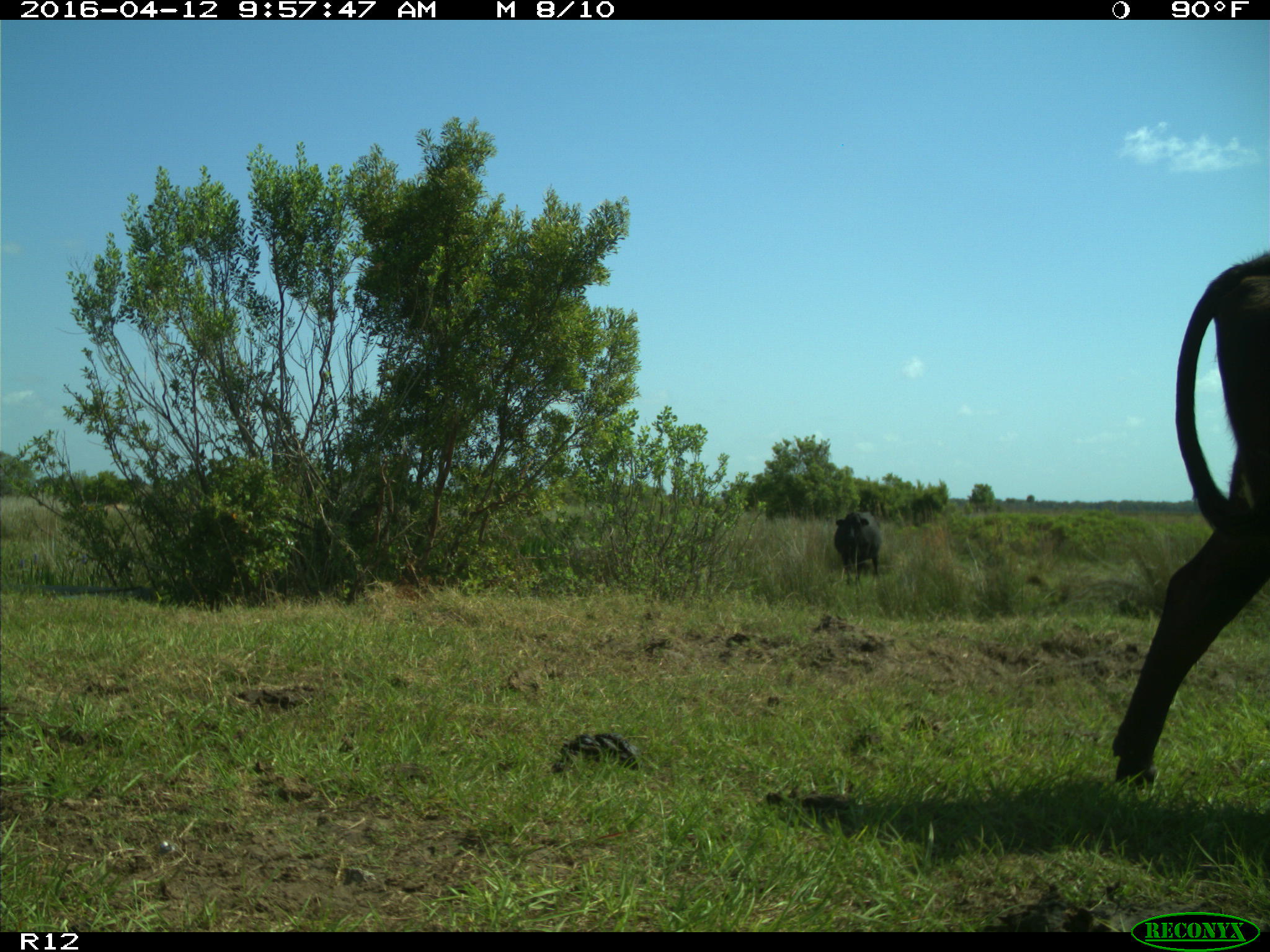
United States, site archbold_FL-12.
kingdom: Animalia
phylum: Chordata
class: Mammalia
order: Artiodactyla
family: Bovidae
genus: Bos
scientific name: Bos taurus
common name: domestic cow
Bos taurus (domestic cow).